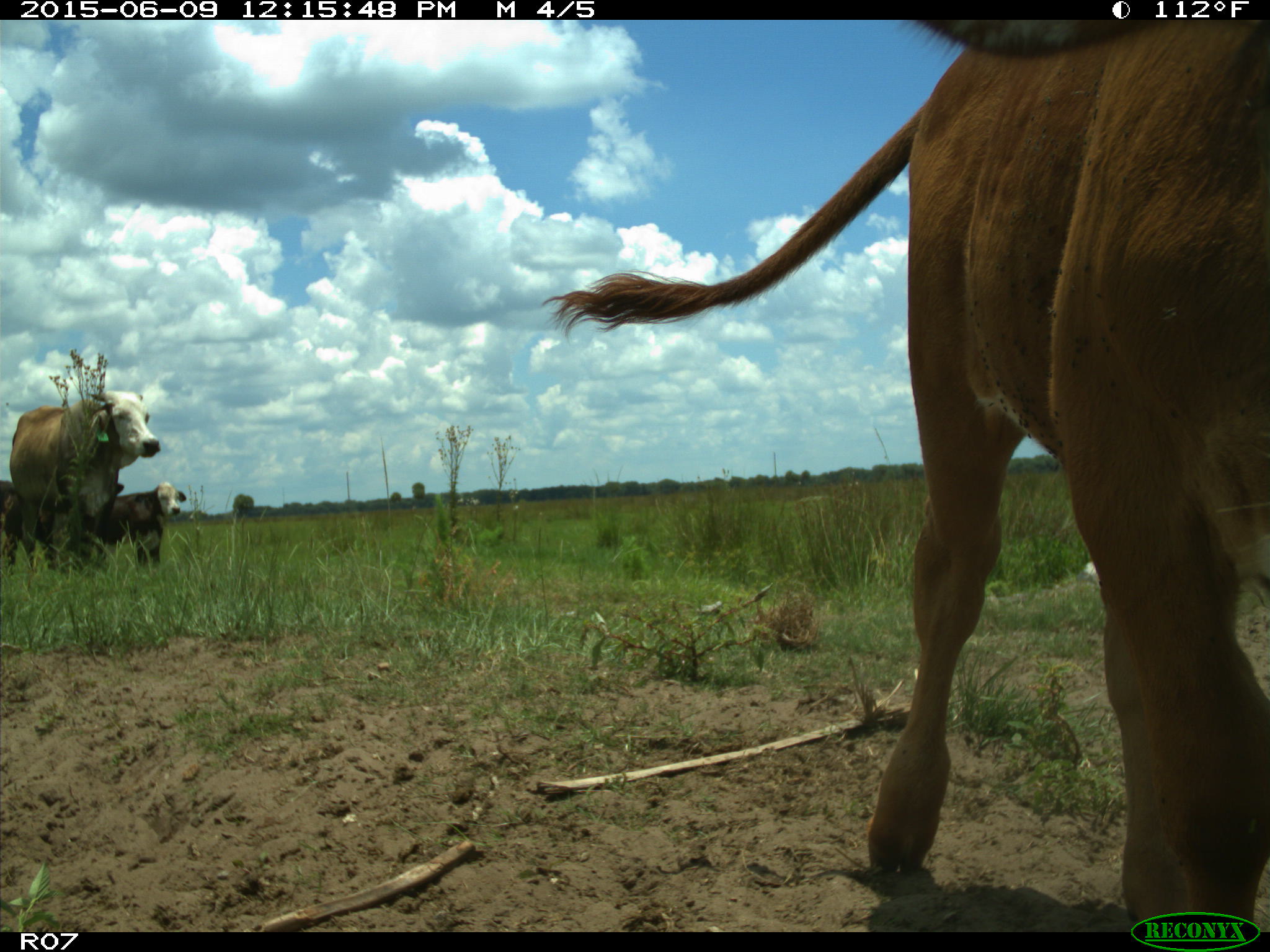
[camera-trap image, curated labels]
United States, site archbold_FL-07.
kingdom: Animalia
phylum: Chordata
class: Mammalia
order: Artiodactyla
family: Bovidae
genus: Bos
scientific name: Bos taurus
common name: domestic cow